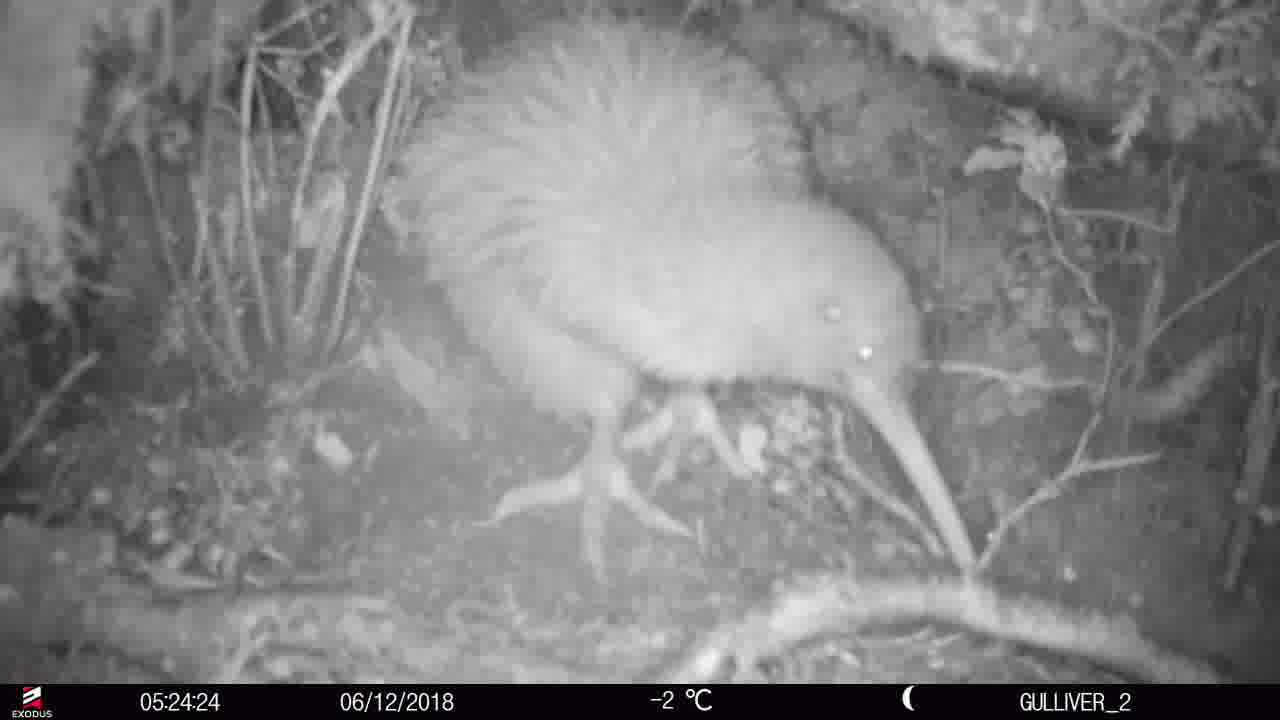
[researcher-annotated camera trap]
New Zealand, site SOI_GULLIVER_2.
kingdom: Animalia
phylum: Chordata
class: Aves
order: Apterygiformes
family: Apterygidae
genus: Apteryx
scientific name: Apteryx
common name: kiwi